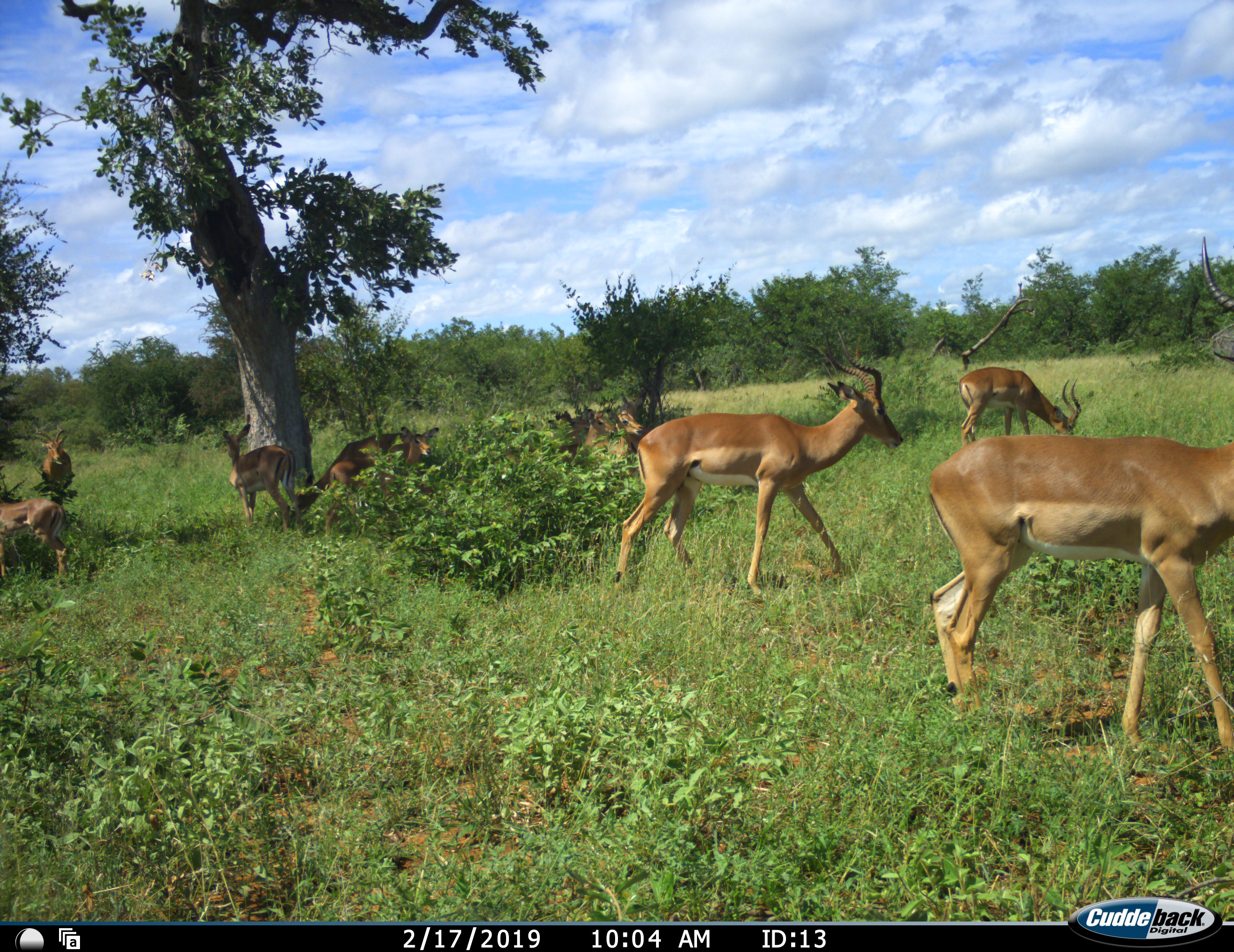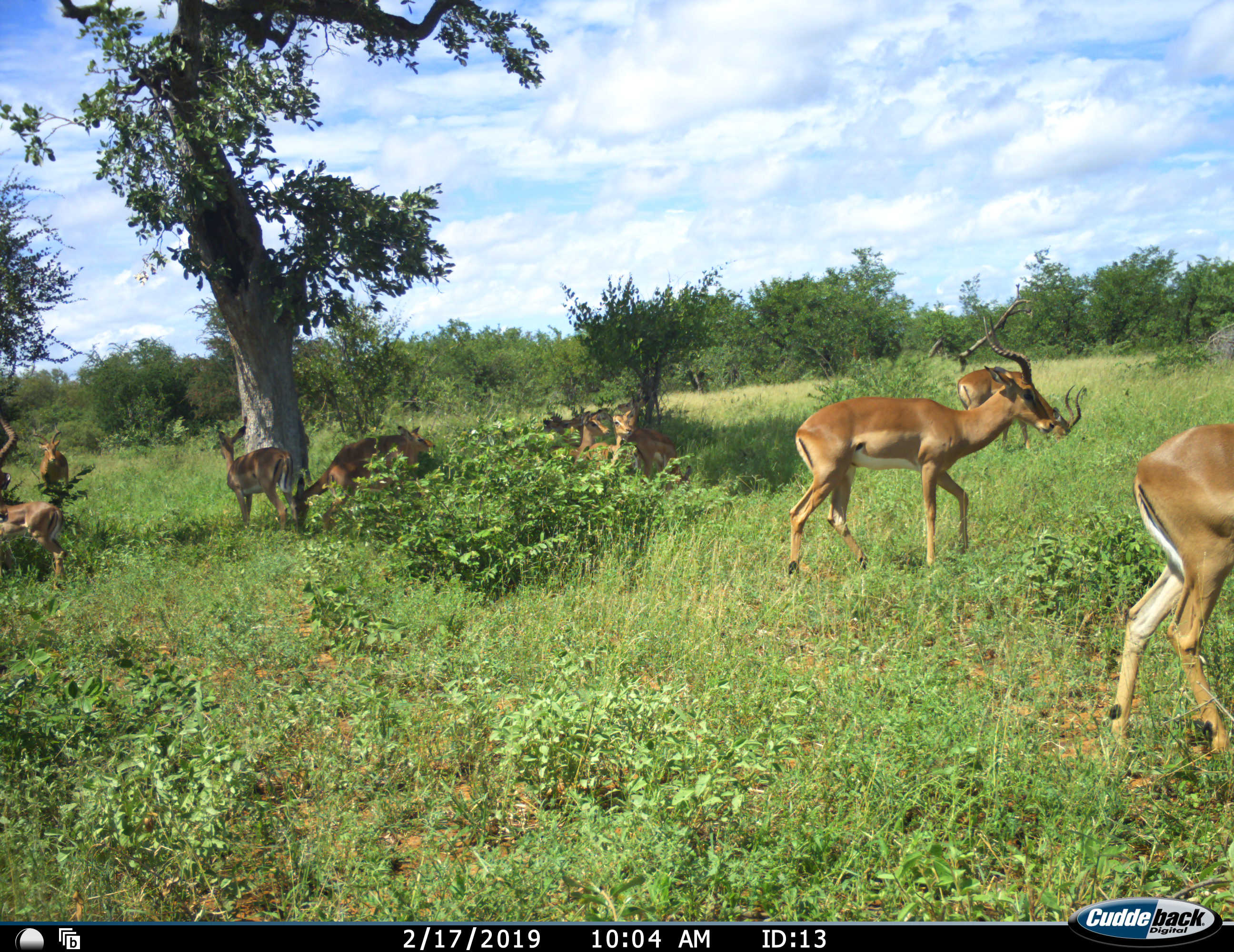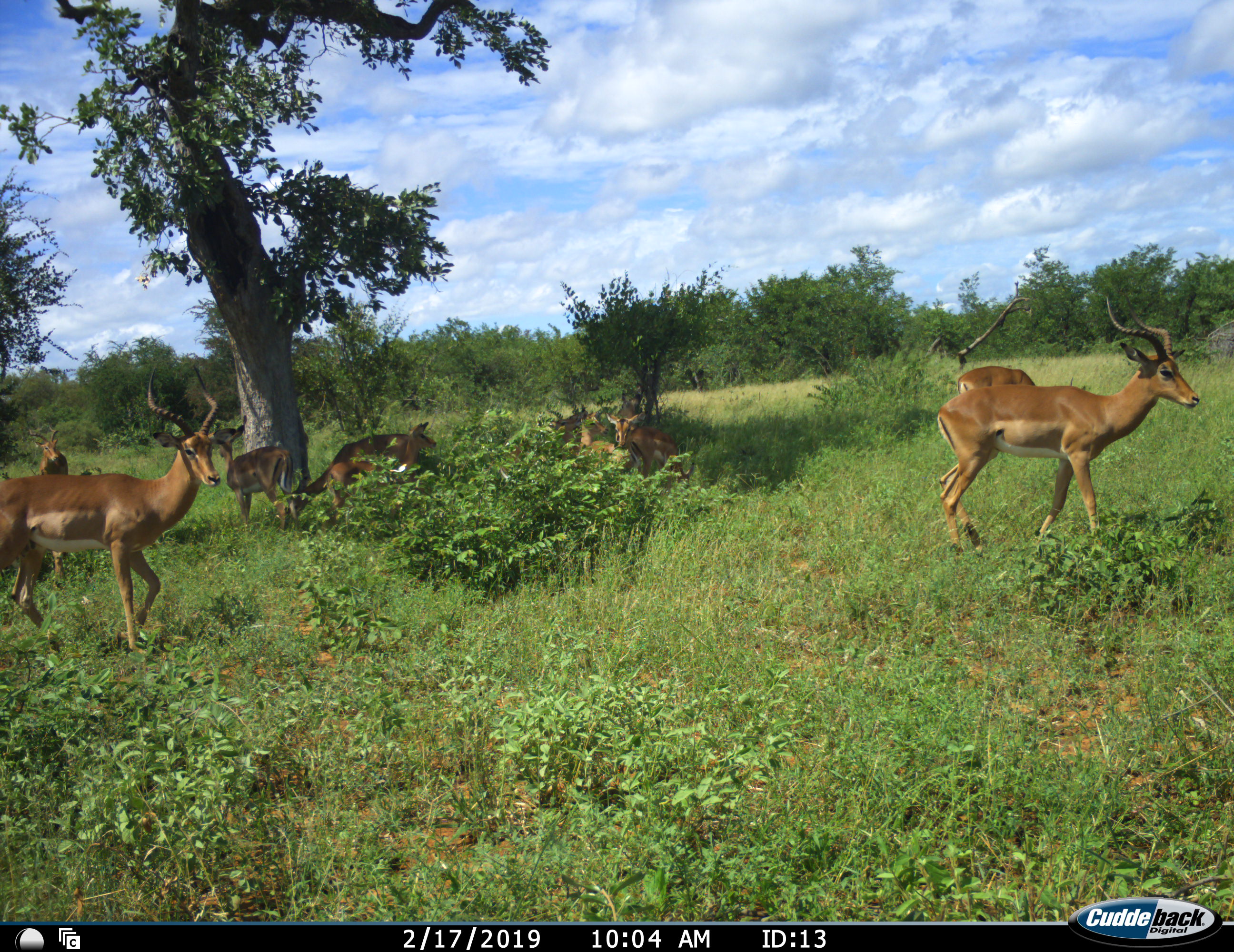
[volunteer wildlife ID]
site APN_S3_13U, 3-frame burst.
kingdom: Animalia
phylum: Chordata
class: Mammalia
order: Artiodactyla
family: Bovidae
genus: Aepyceros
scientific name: Aepyceros melampus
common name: impala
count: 11-50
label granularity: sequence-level